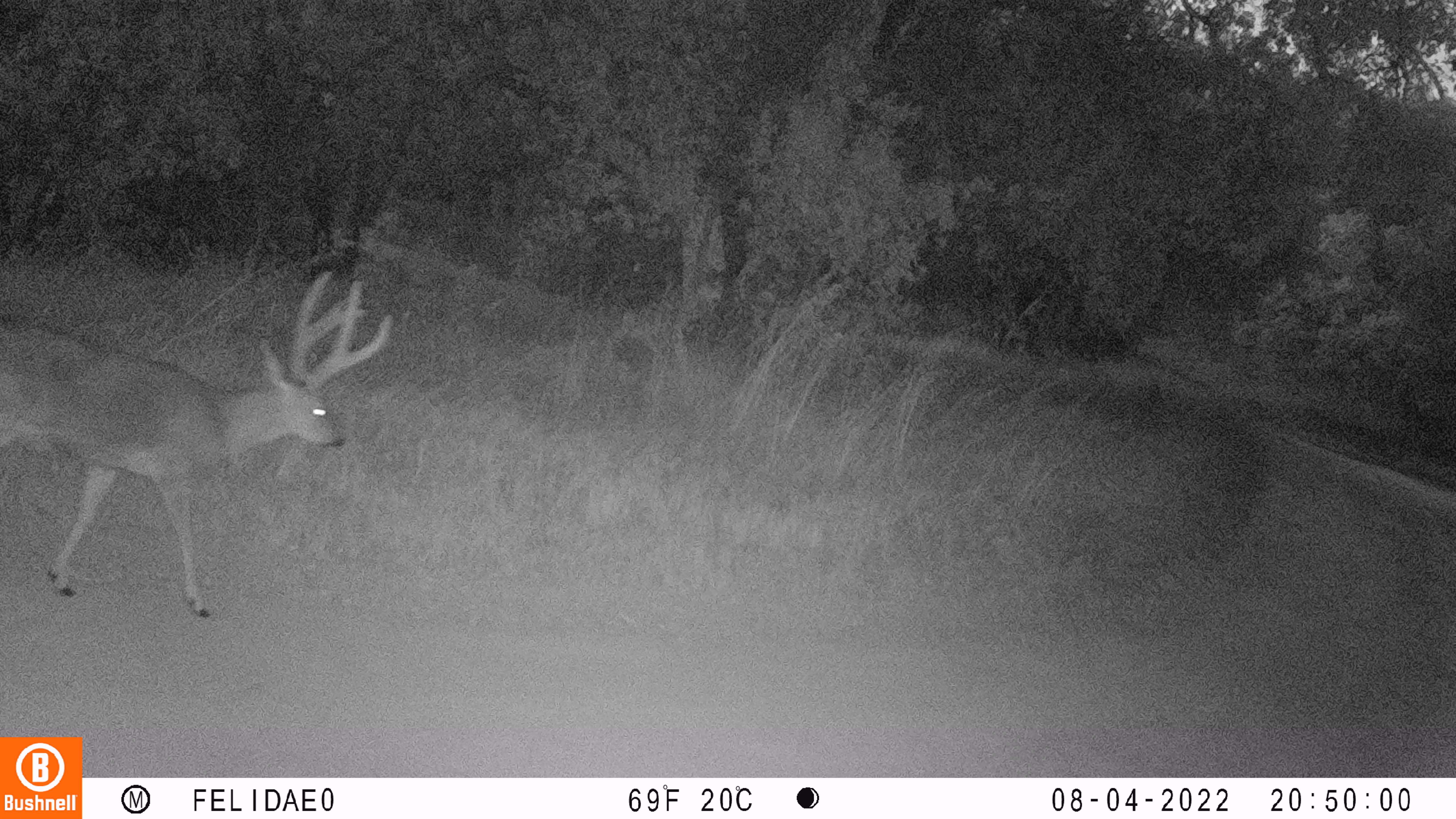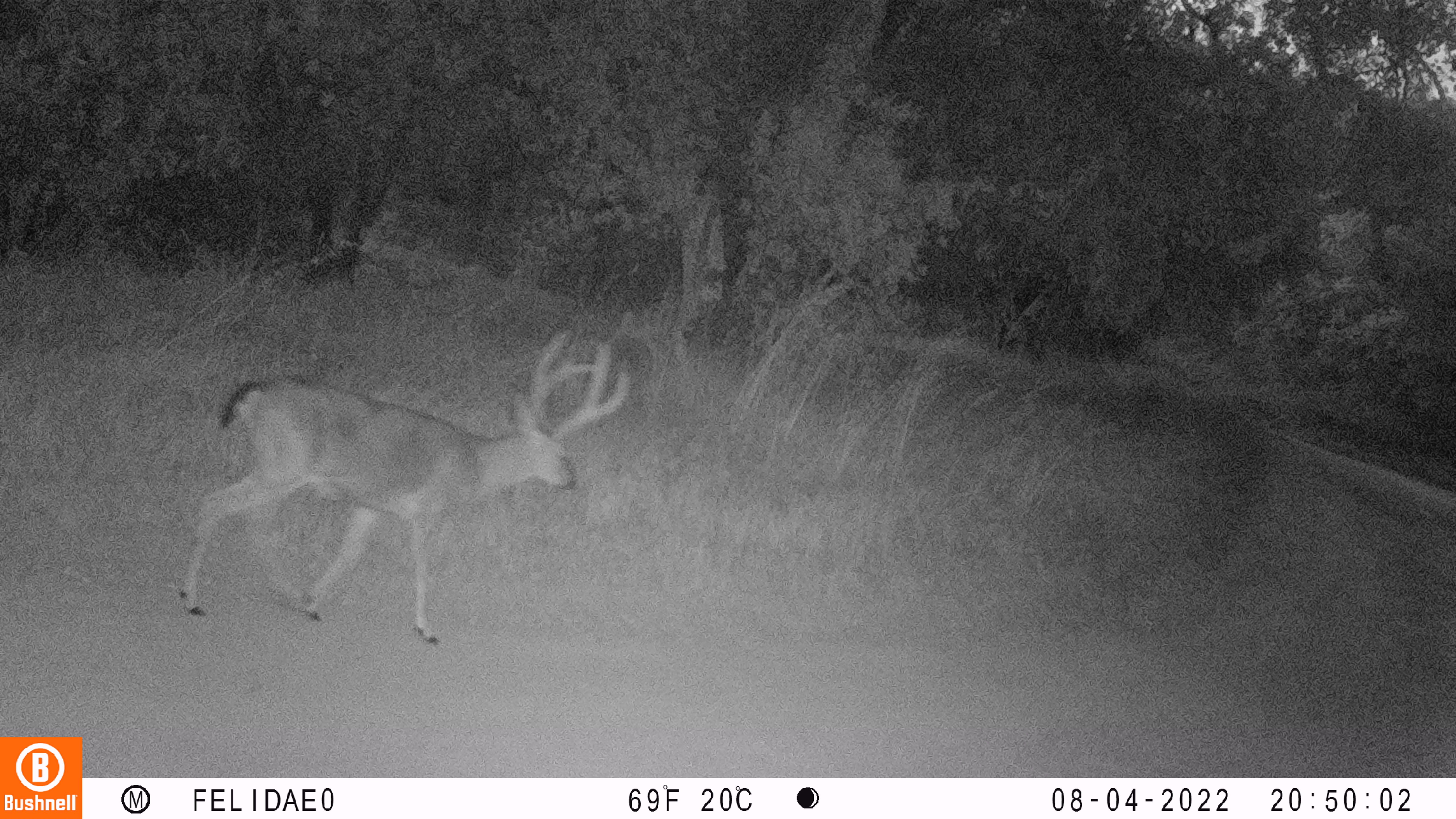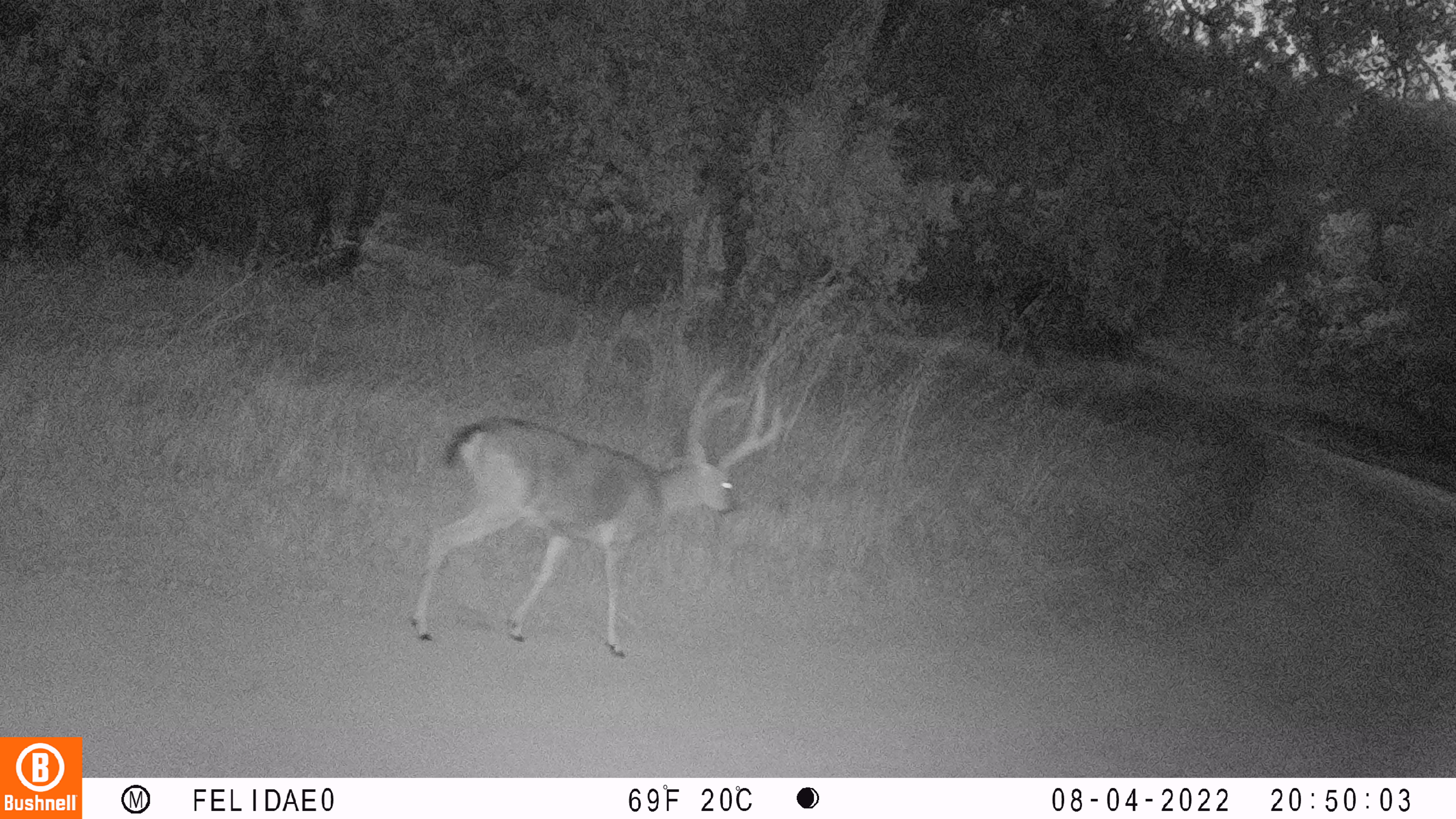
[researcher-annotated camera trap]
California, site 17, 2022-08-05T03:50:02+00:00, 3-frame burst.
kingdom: Animalia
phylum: Chordata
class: Mammalia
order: Artiodactyla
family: Cervidae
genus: Odocoileus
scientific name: Odocoileus hemionus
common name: mule deer